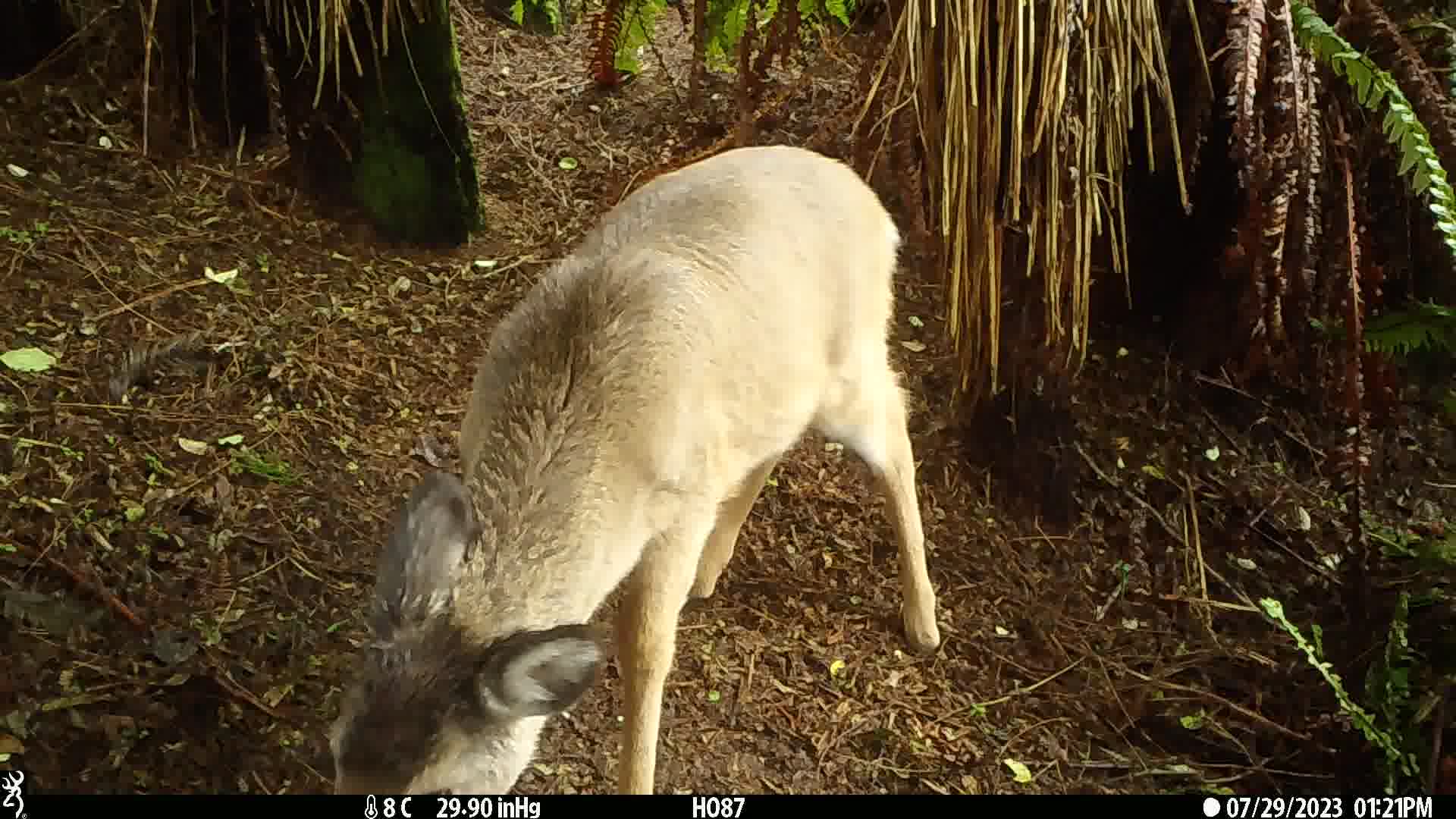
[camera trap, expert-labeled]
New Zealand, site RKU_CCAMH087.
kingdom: Animalia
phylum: Chordata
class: Mammalia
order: Artiodactyla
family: Cervidae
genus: Odocoileus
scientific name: Odocoileus virginianus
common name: white-tailed deer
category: white tailed deer